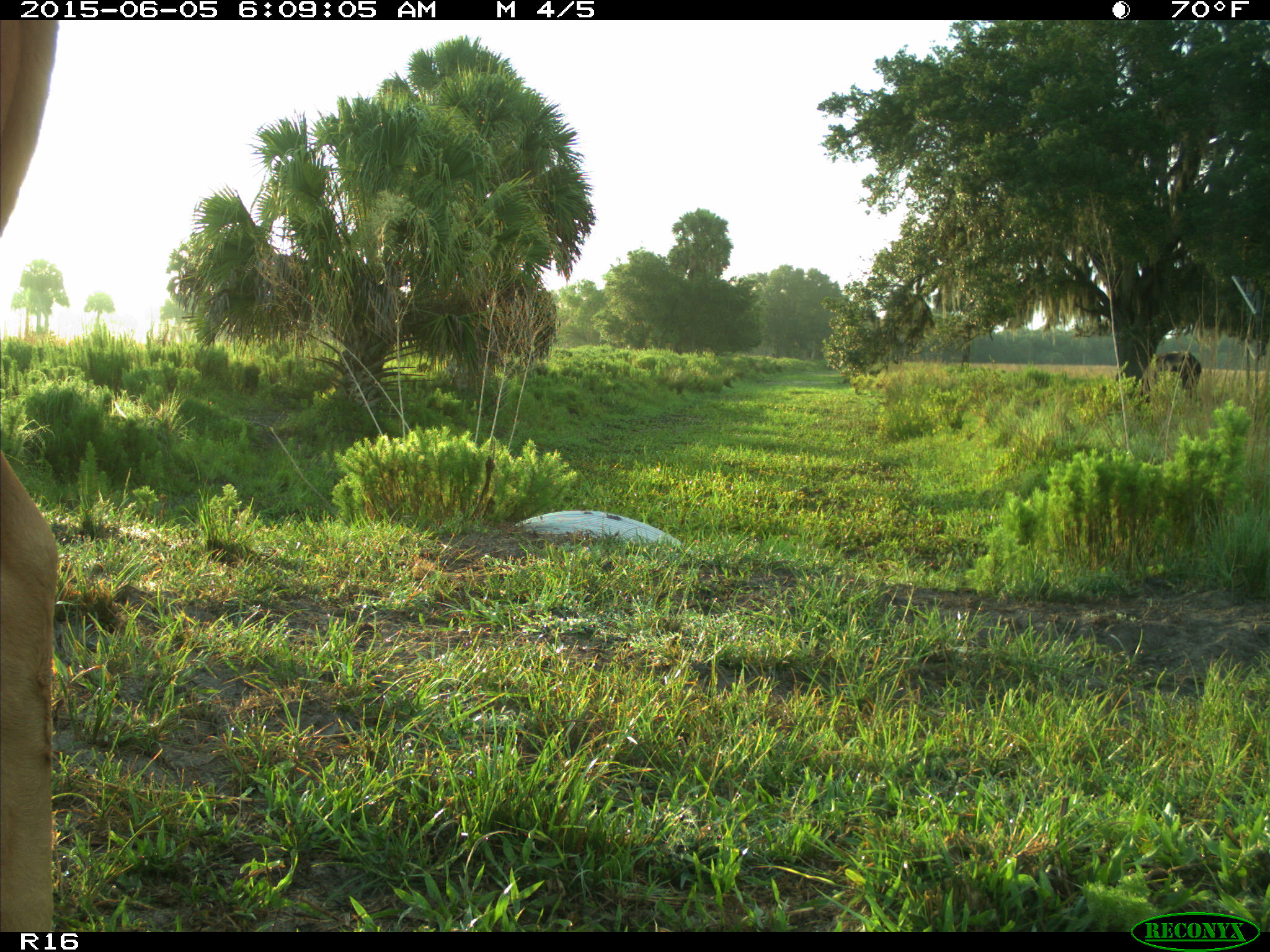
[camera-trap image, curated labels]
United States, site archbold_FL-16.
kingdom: Animalia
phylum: Chordata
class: Mammalia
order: Artiodactyla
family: Bovidae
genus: Bos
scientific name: Bos taurus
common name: domestic cow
Bos taurus (domestic cow).